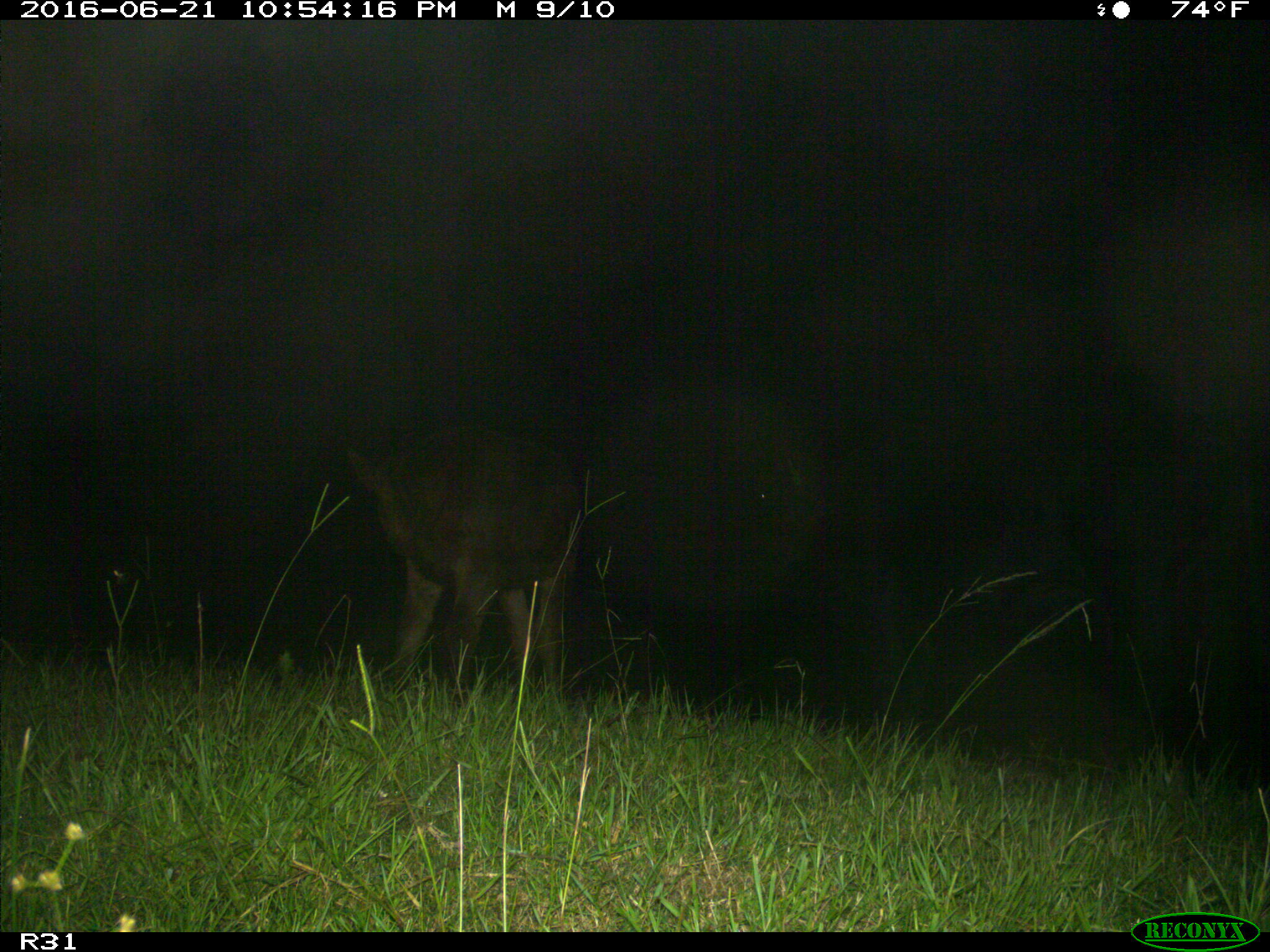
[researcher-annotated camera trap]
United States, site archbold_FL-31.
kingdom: Animalia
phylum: Chordata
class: Mammalia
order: Artiodactyla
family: Bovidae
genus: Bos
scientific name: Bos taurus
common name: domestic cow